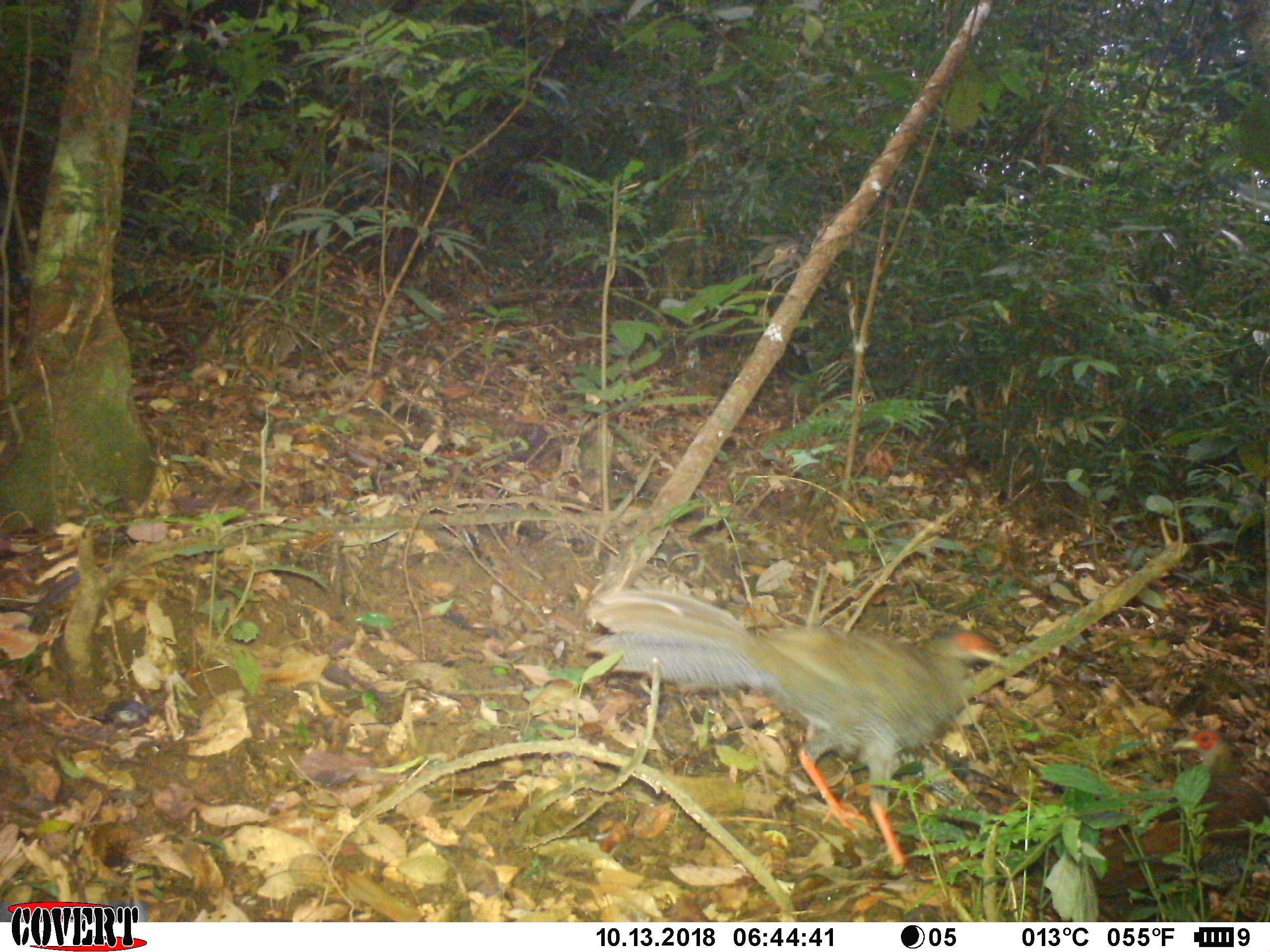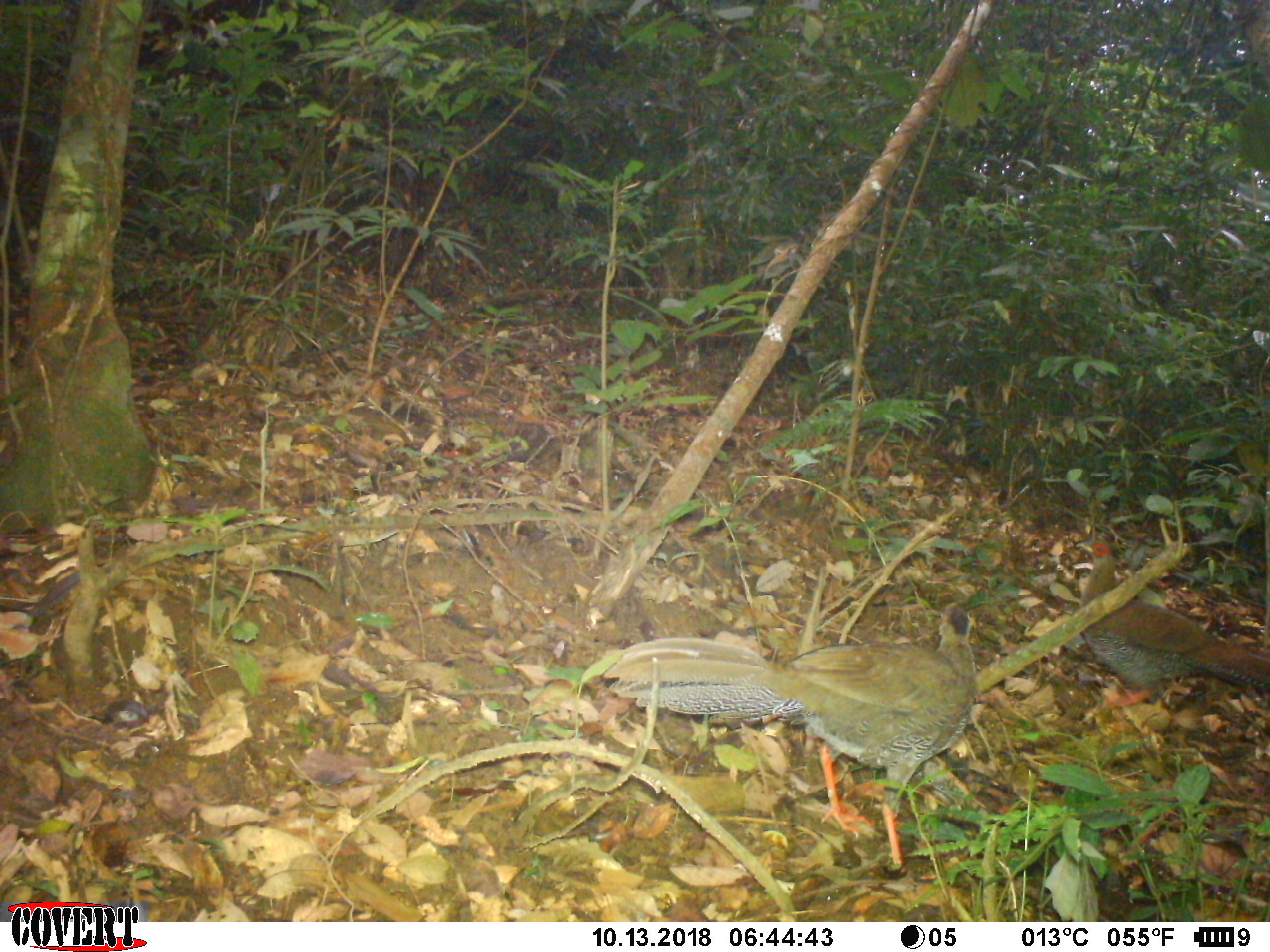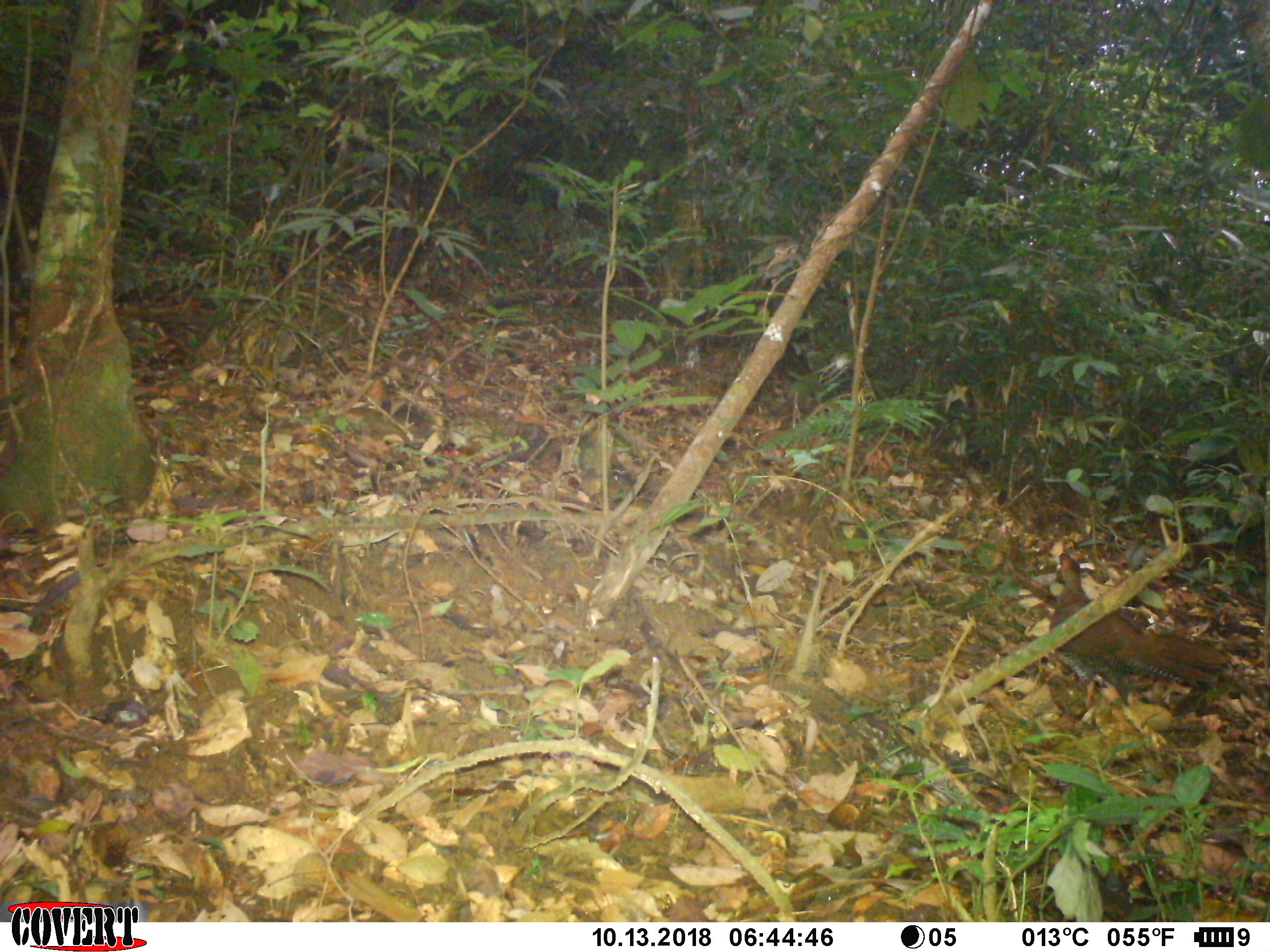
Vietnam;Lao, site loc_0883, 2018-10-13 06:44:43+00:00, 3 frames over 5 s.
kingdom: Animalia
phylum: Chordata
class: Aves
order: Galliformes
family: Phasianidae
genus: Lophura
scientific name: Lophura nycthemera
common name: silver pheasant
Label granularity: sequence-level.